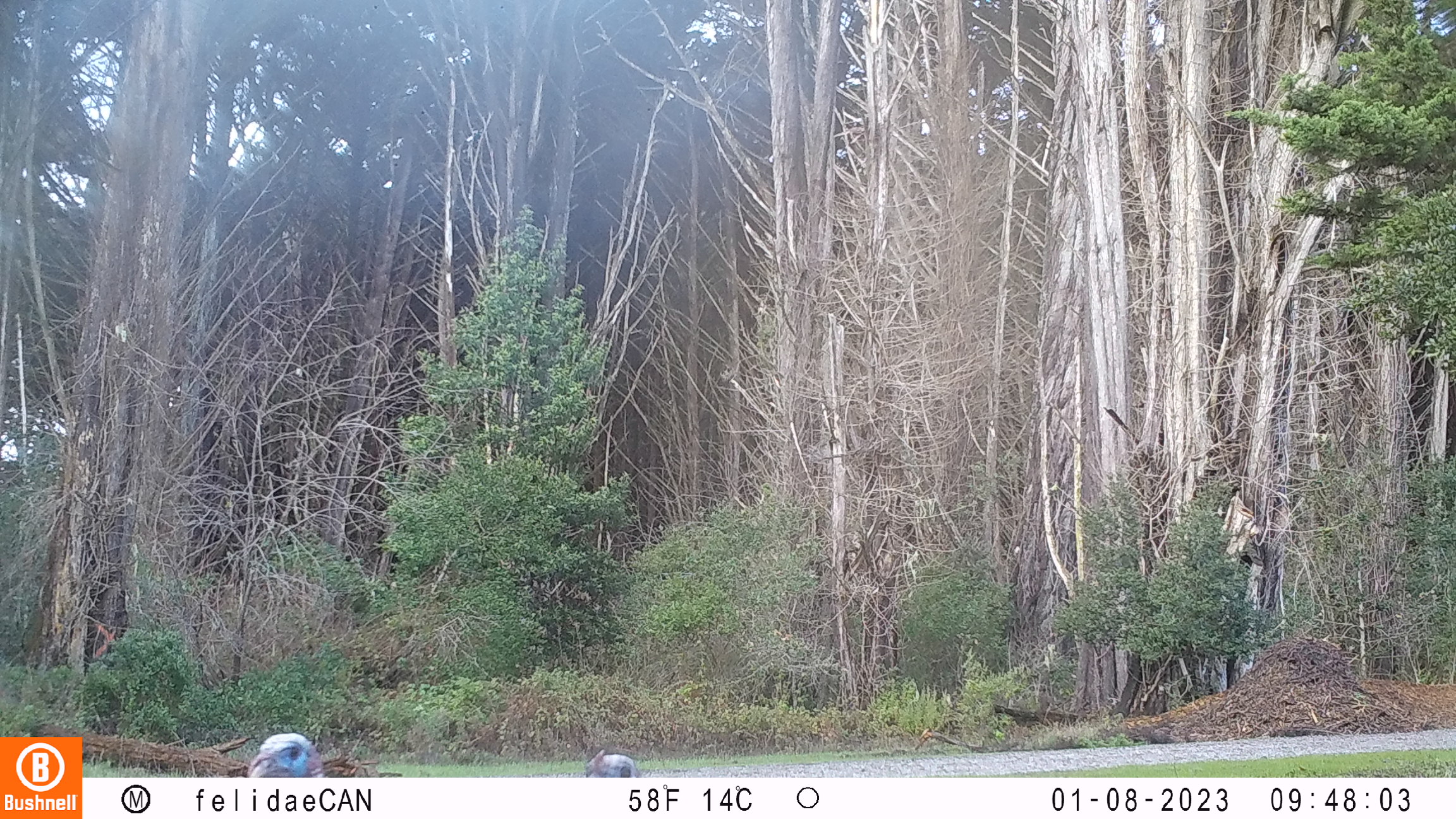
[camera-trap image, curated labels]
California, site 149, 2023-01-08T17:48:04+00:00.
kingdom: Animalia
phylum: Chordata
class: Aves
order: Galliformes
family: Phasianidae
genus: Meleagris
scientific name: Meleagris gallopavo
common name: turkey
Turkey (Meleagris gallopavo).